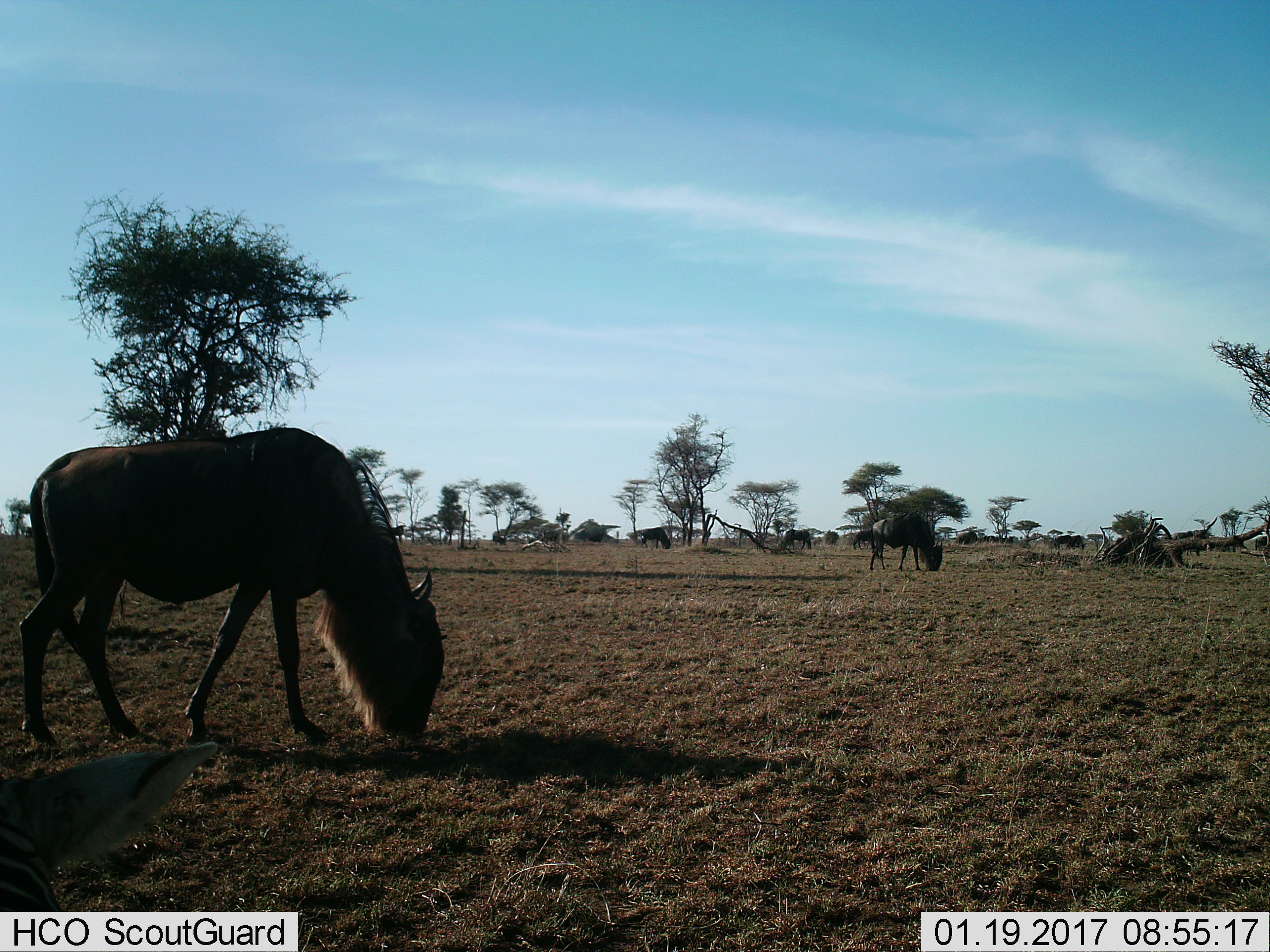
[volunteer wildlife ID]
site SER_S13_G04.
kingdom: Animalia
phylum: Chordata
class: Mammalia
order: Artiodactyla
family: Bovidae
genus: Connochaetes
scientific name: Connochaetes taurinus taurinus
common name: blue wildebeest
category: wildebeestblue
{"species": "wildebeestblue (blue wildebeest) (Connochaetes taurinus taurinus)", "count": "4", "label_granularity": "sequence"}